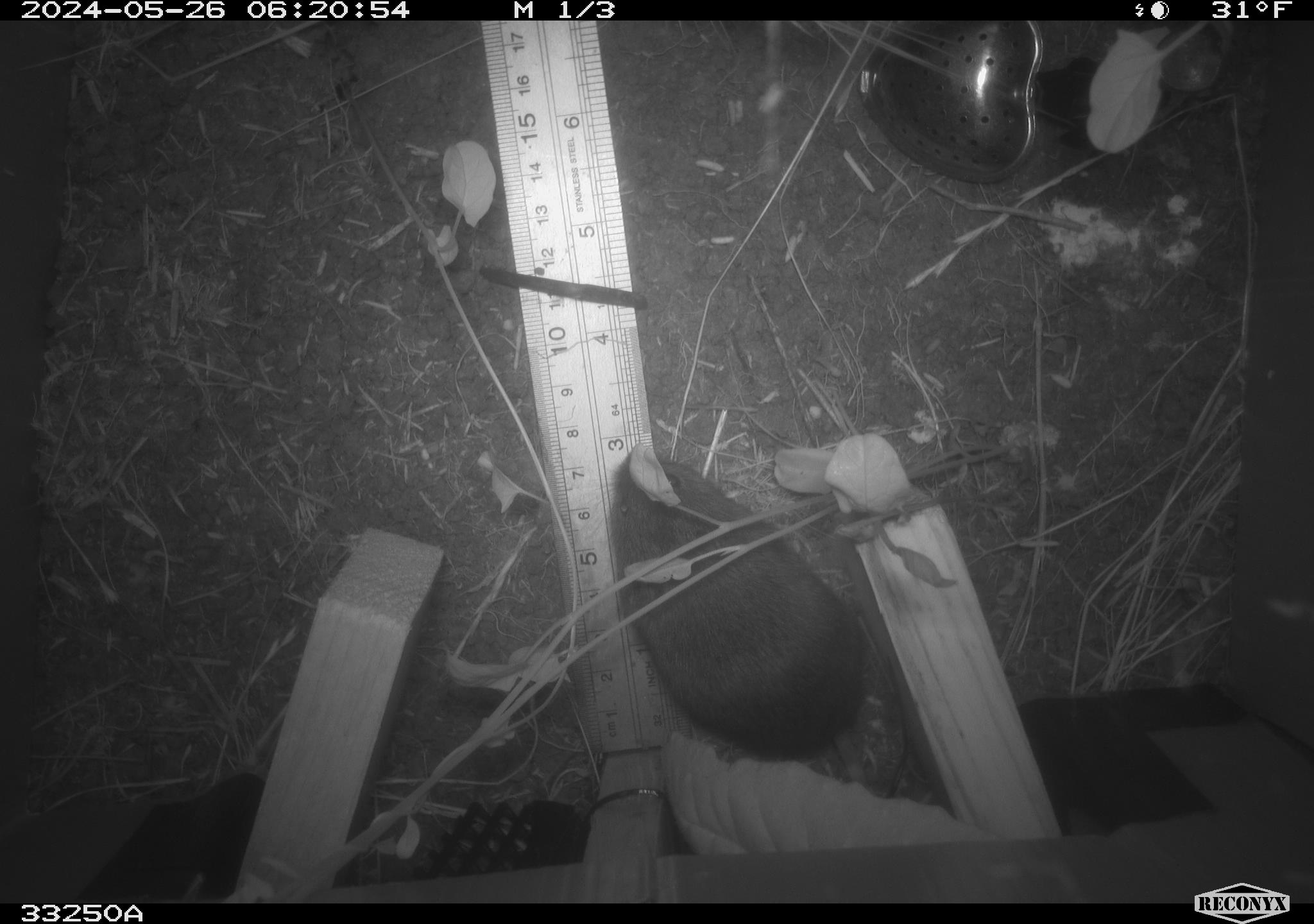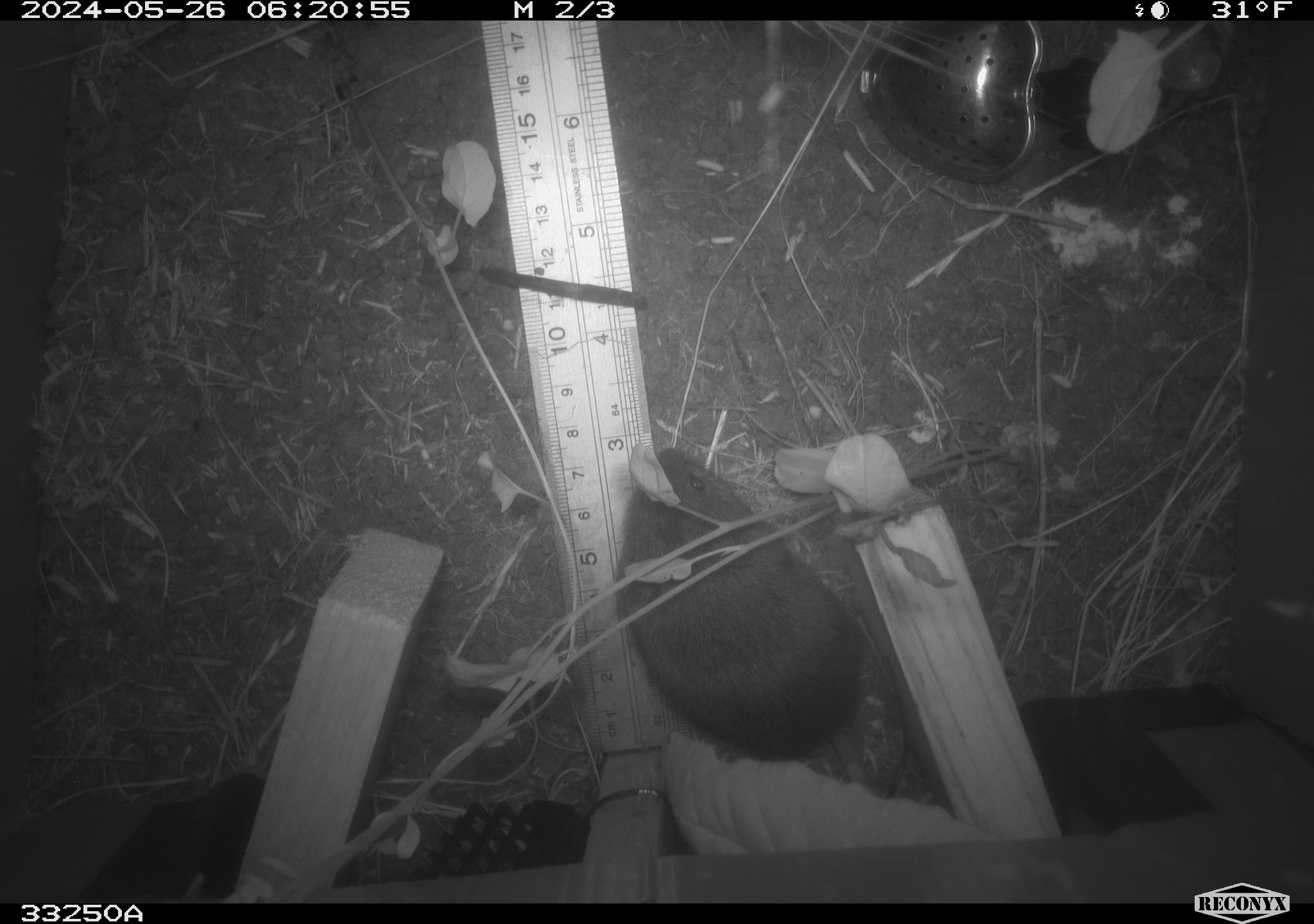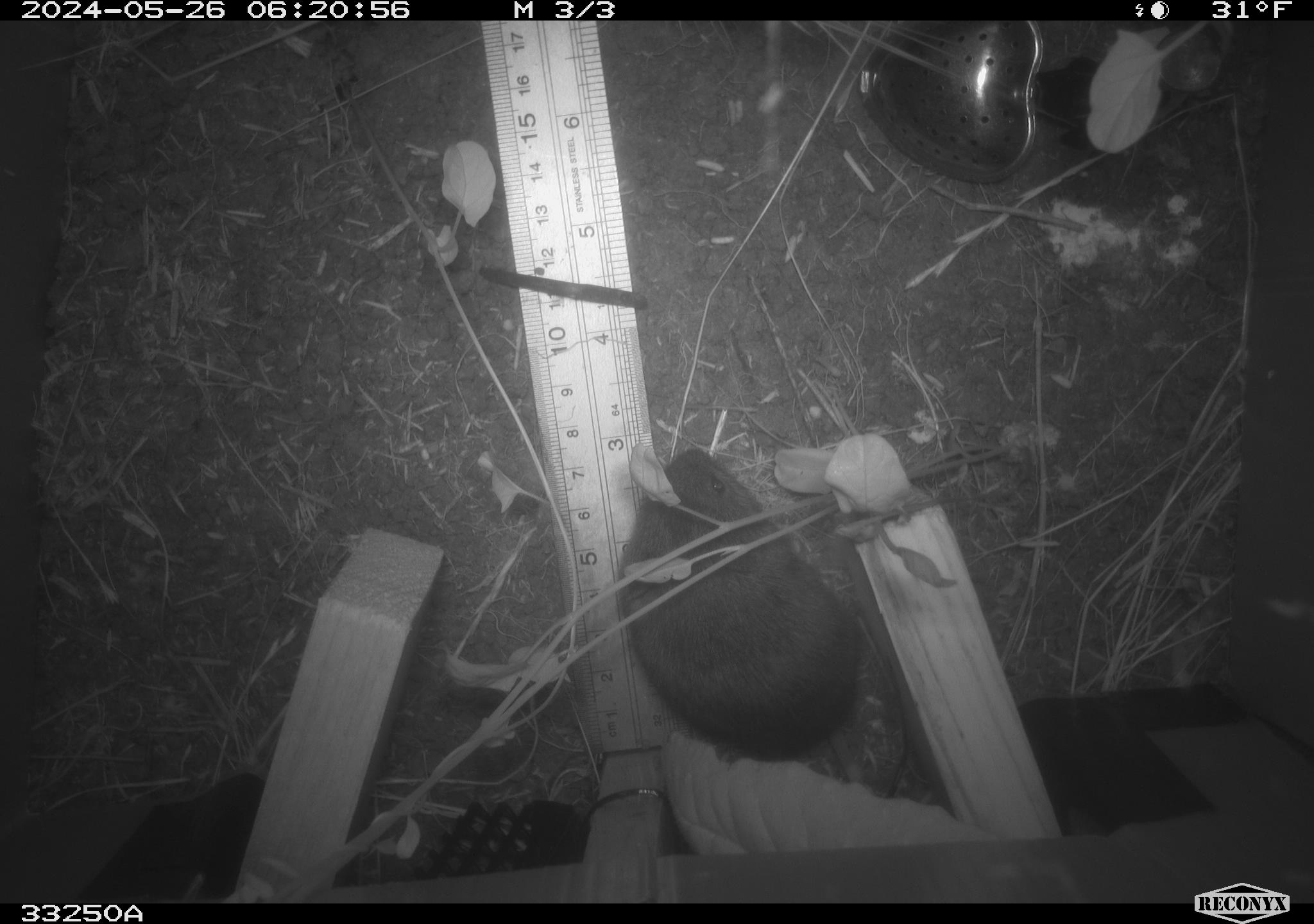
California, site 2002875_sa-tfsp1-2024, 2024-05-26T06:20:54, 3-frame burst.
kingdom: Animalia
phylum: Chordata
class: Mammalia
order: Rodentia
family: Cricetidae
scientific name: Arvicolinae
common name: voles, lemmings, and muskrats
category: arvicolinae subfamily